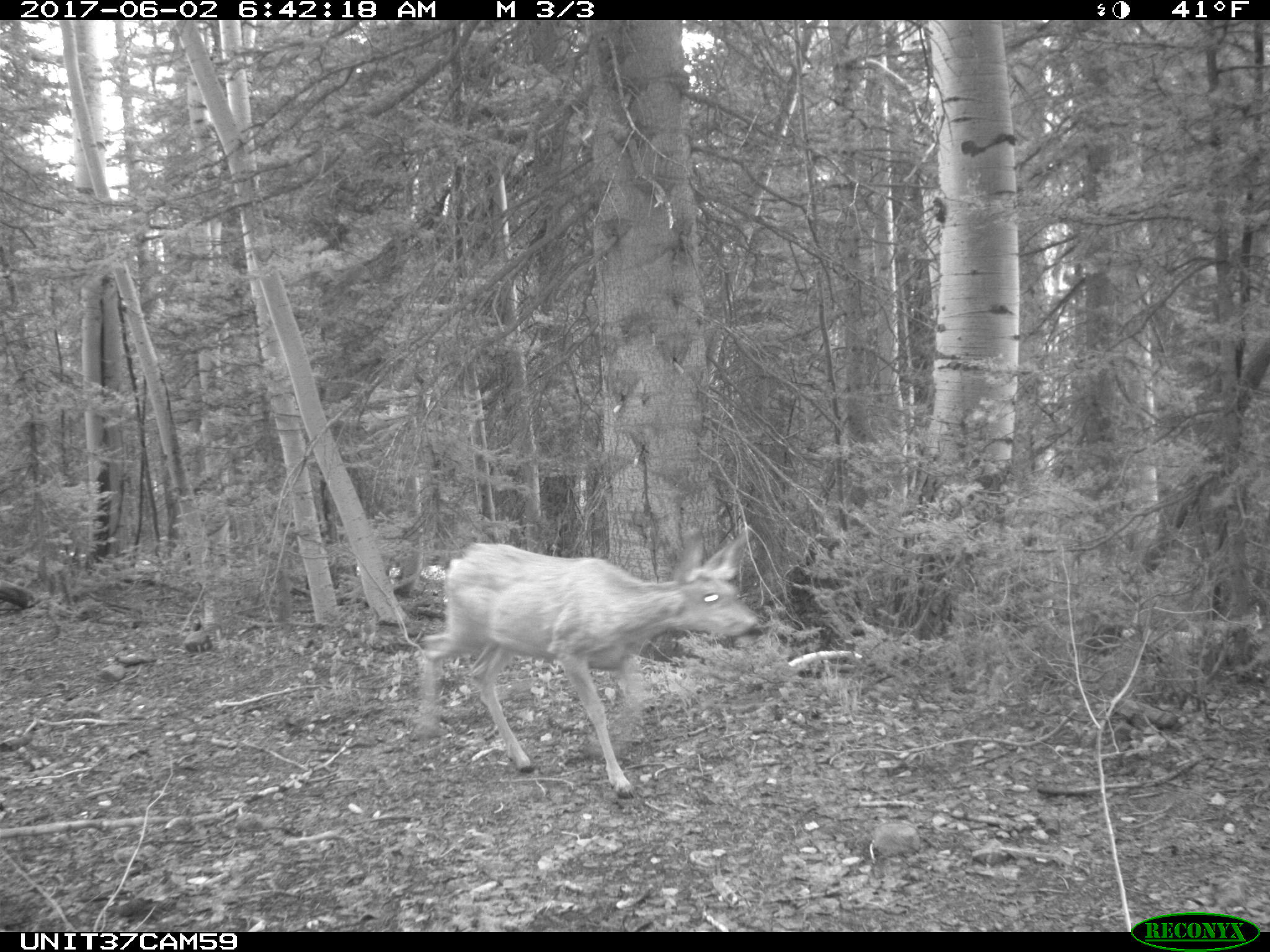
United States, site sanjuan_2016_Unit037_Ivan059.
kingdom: Animalia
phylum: Chordata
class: Mammalia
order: Artiodactyla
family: Cervidae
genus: Odocoileus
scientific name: Odocoileus hemionus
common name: mule deer